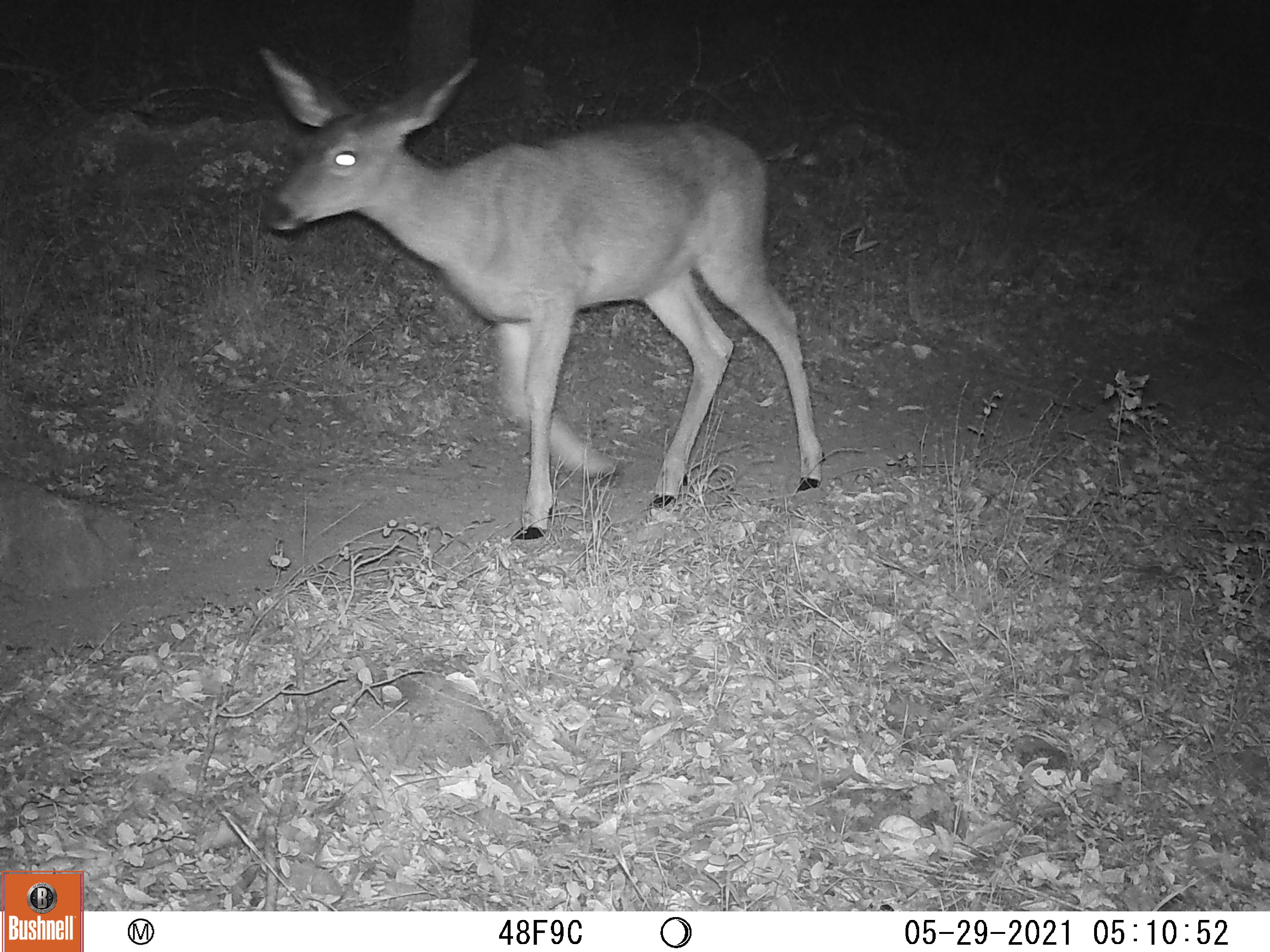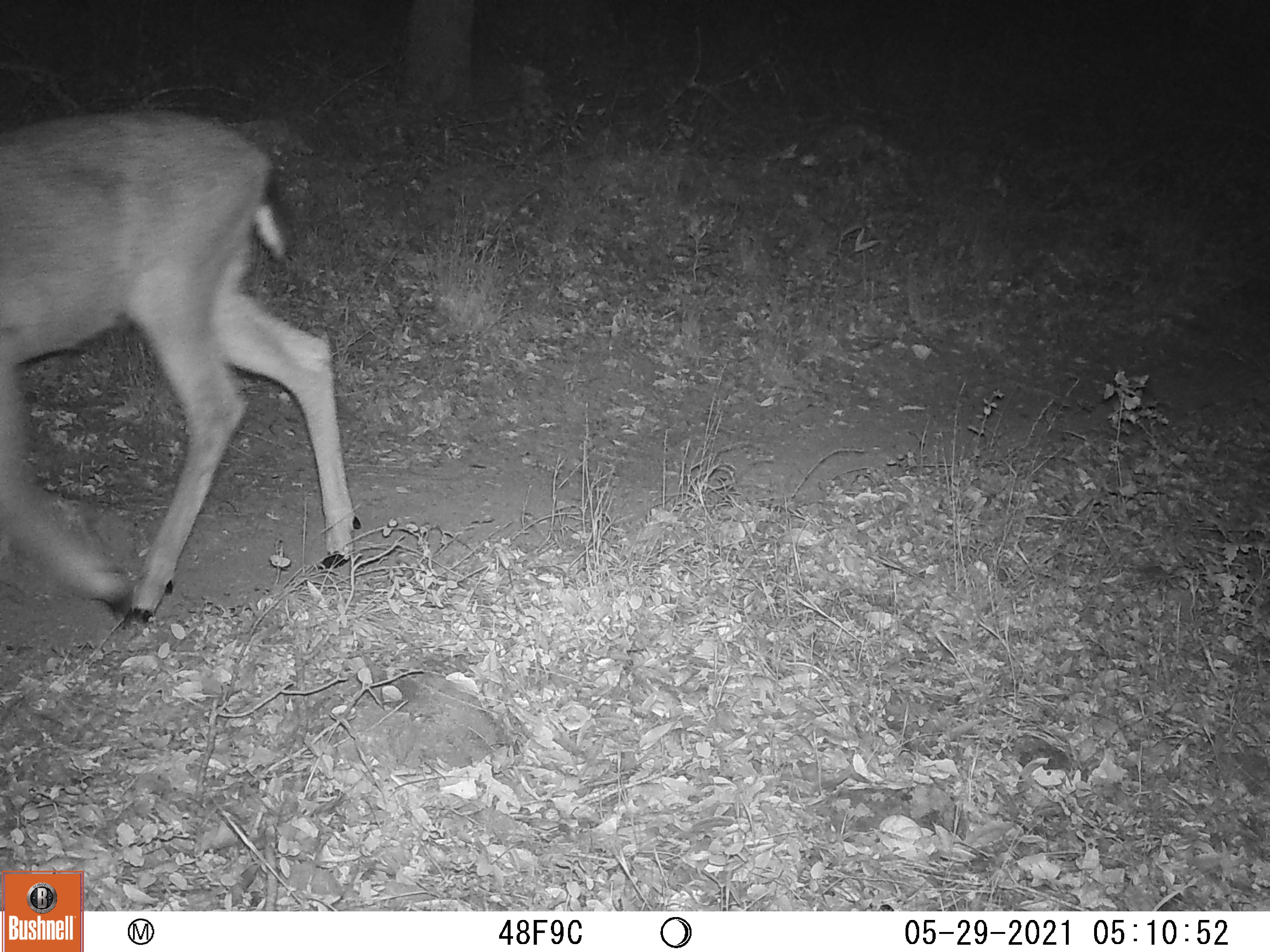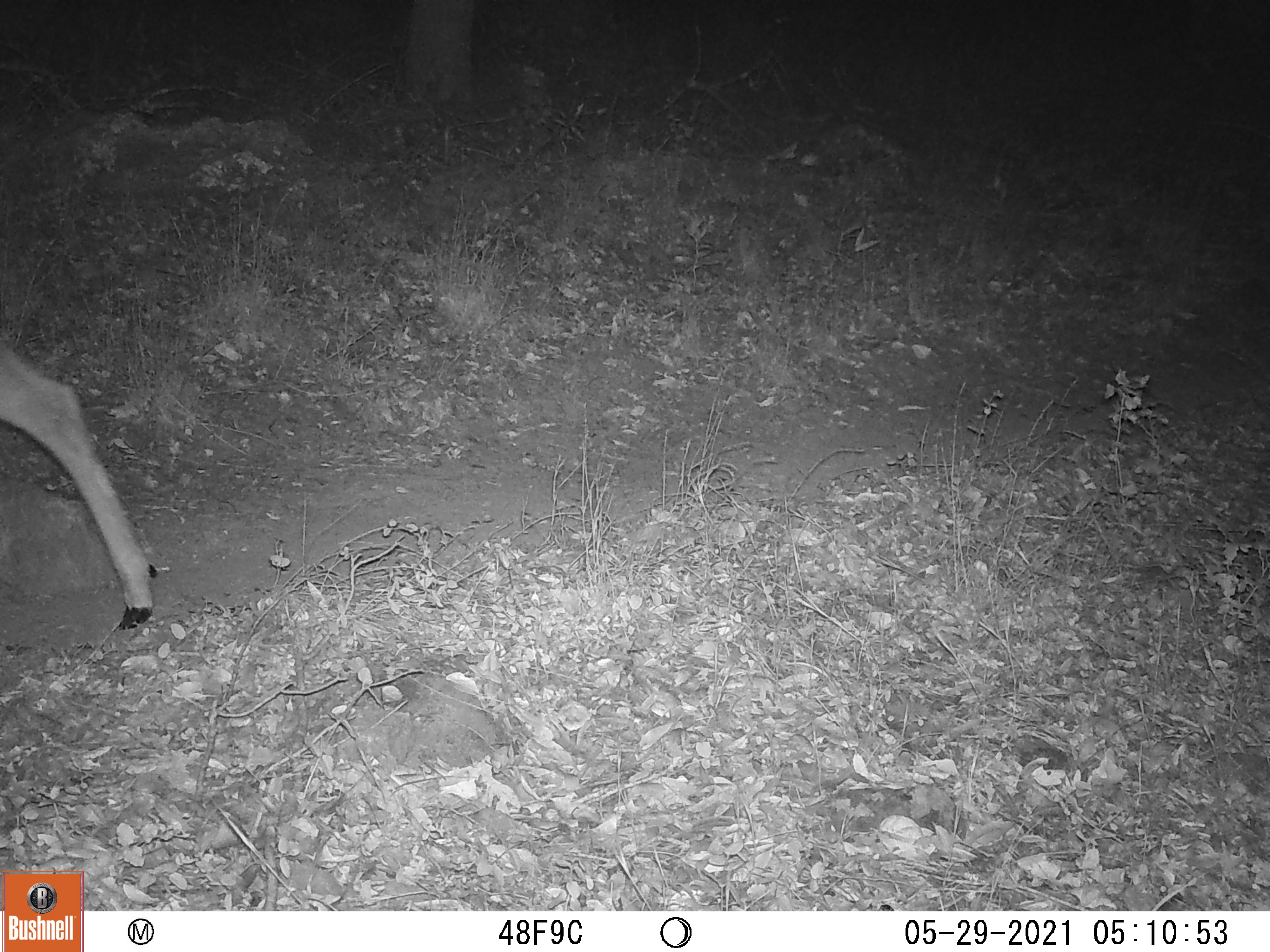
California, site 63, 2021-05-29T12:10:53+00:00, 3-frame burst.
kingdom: Animalia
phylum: Chordata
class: Mammalia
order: Artiodactyla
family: Cervidae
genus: Odocoileus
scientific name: Odocoileus hemionus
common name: mule deer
Mule deer (Odocoileus hemionus).